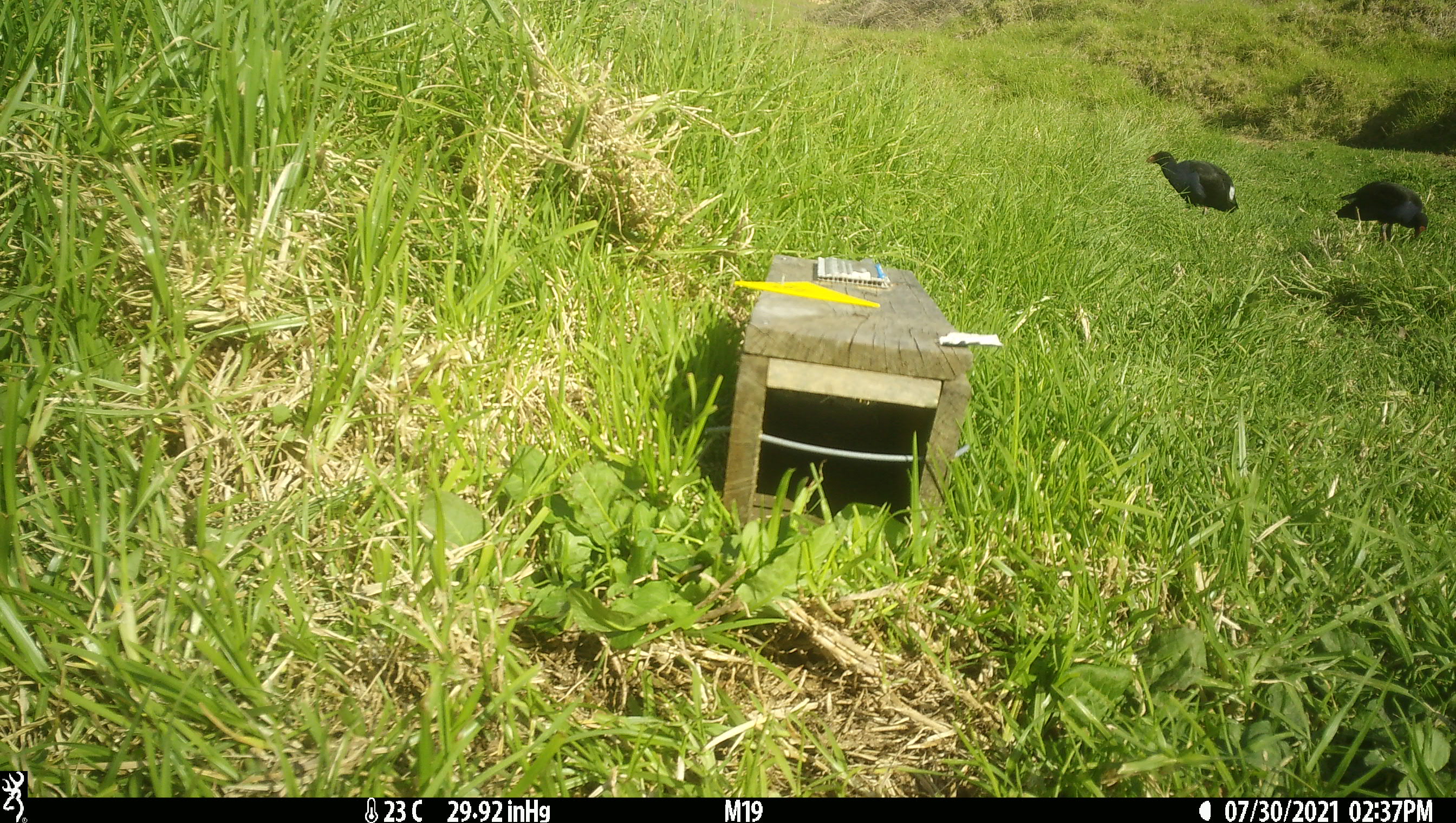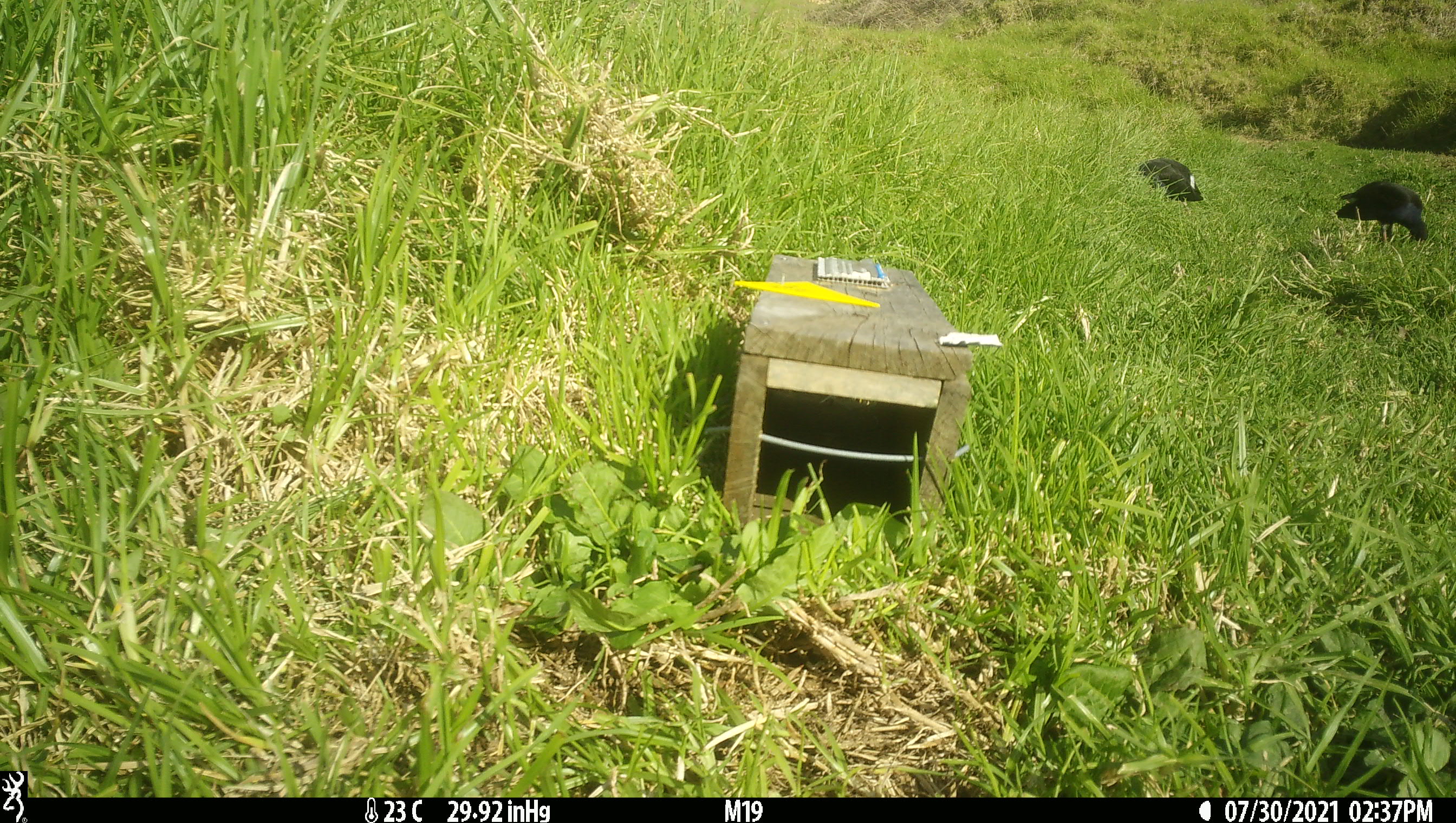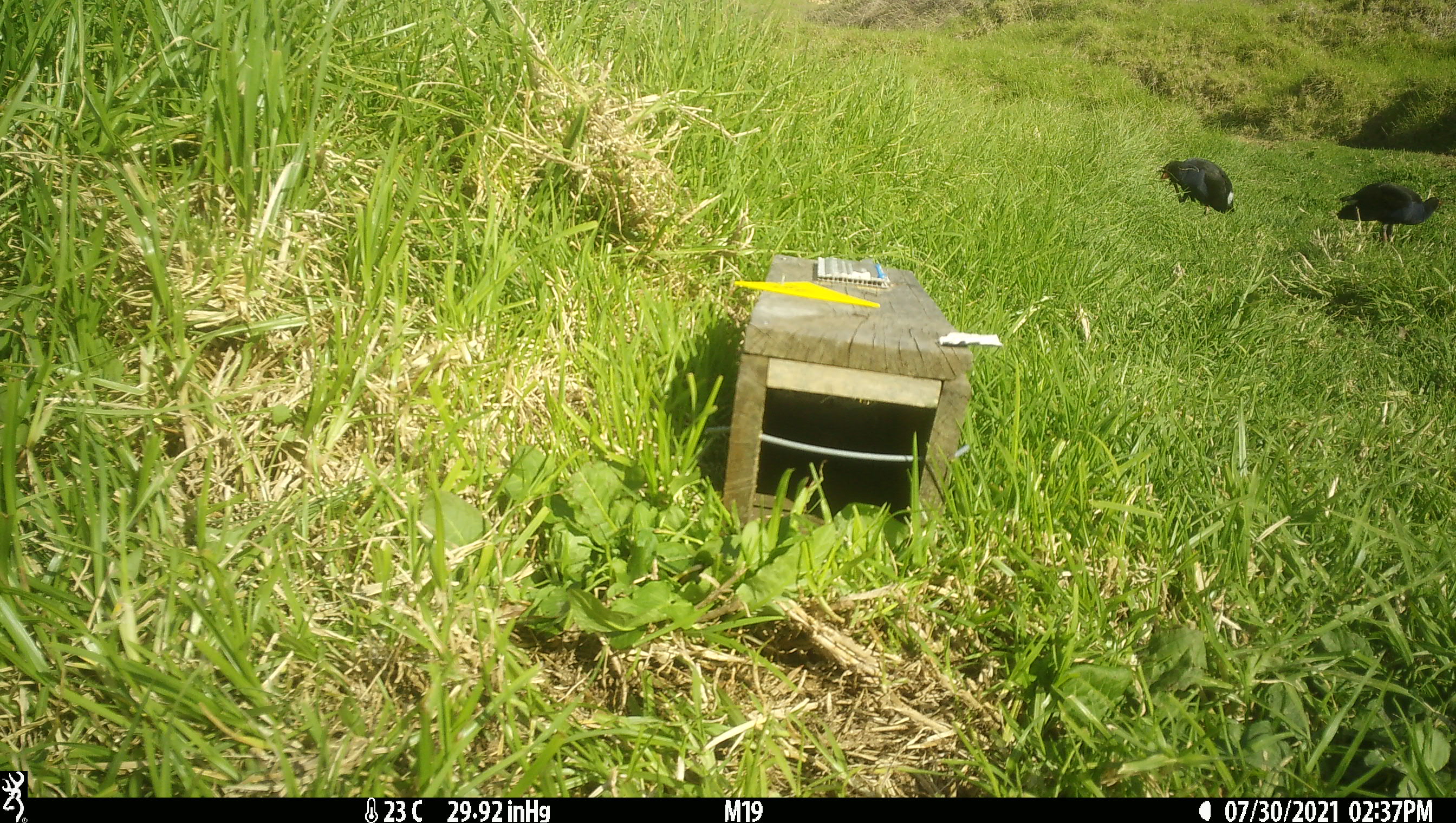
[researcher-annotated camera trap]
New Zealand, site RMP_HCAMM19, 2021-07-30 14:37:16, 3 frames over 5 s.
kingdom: Animalia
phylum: Chordata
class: Aves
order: Gruiformes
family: Rallidae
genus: Porphyrio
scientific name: Porphyrio melanotus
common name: australasian swamphen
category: pukeko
Pukeko (australasian swamphen) (Porphyrio melanotus).